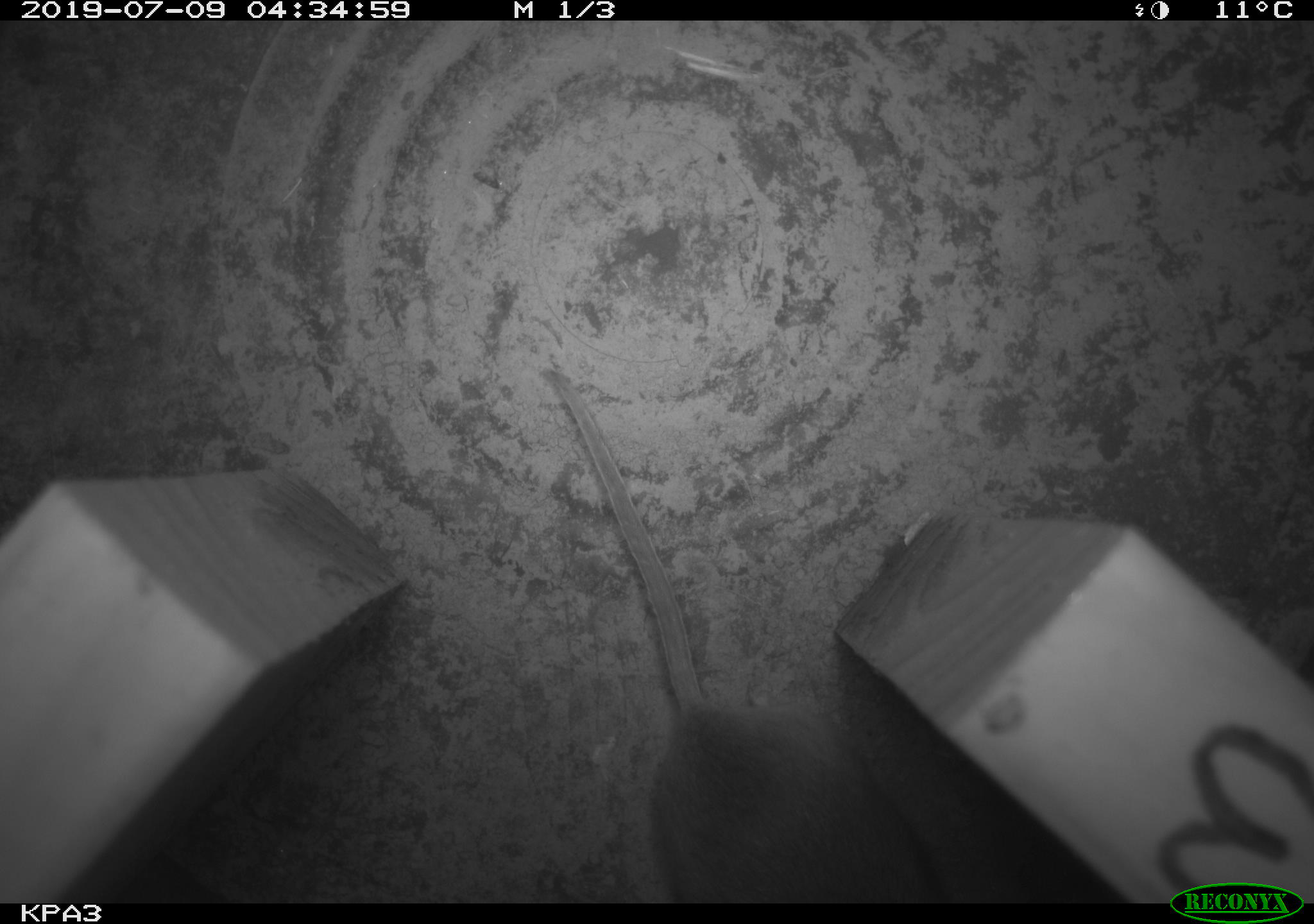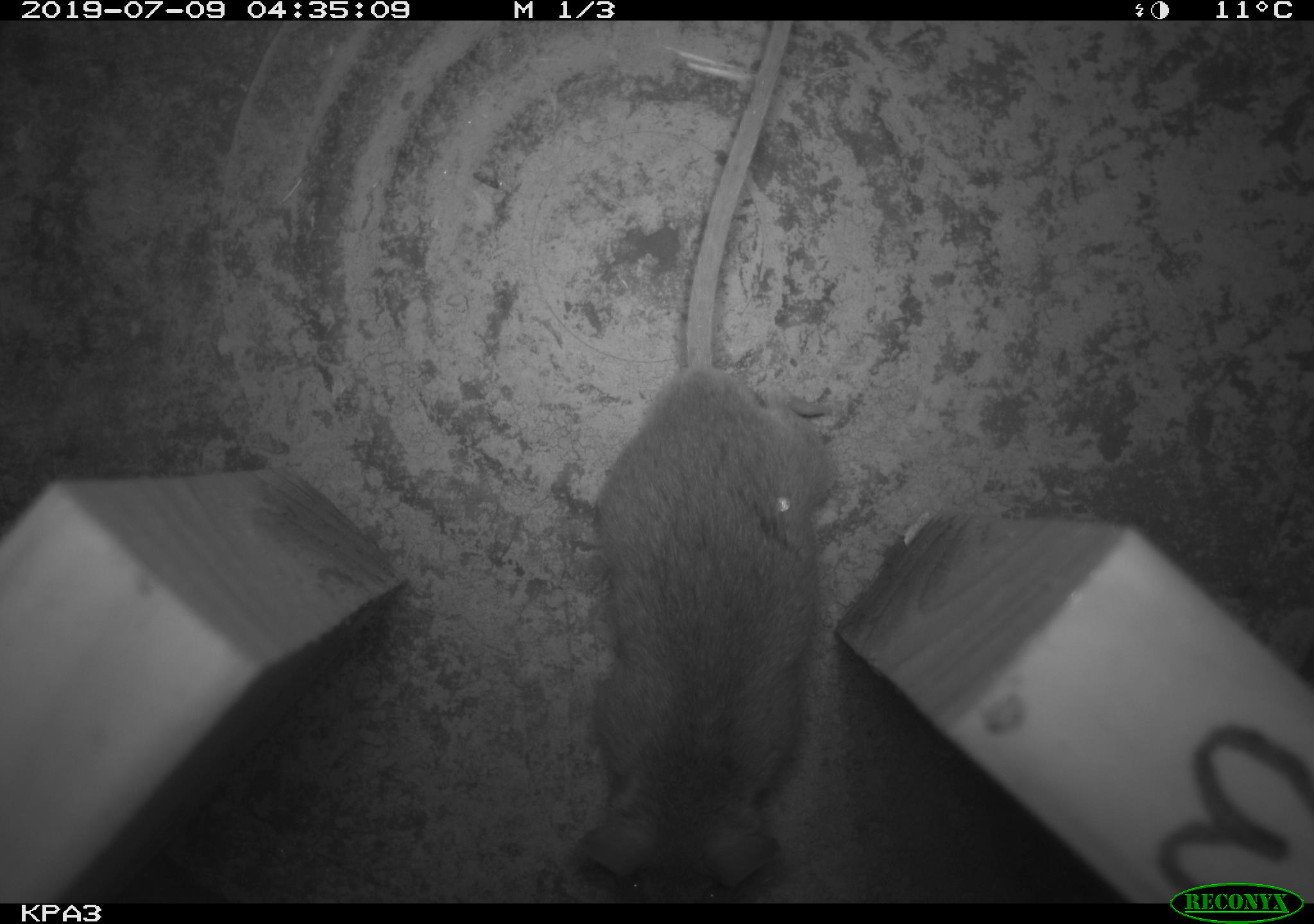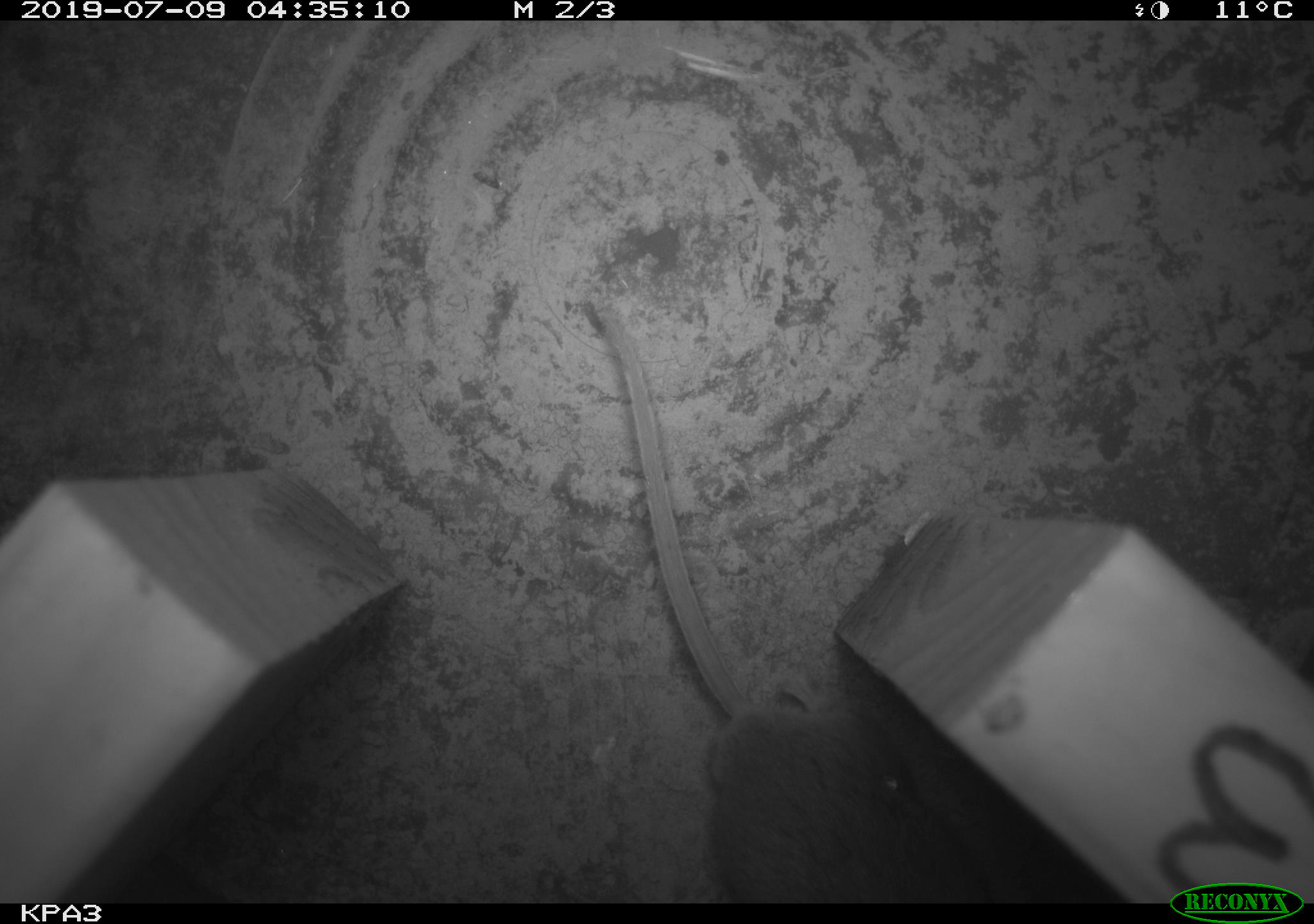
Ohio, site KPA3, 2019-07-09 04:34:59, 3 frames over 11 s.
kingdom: Animalia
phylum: Chordata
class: Mammalia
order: Rodentia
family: Cricetidae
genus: Peromyscus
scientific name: Peromyscus leucopus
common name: white-footed mouse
White-footed mouse (Peromyscus leucopus).